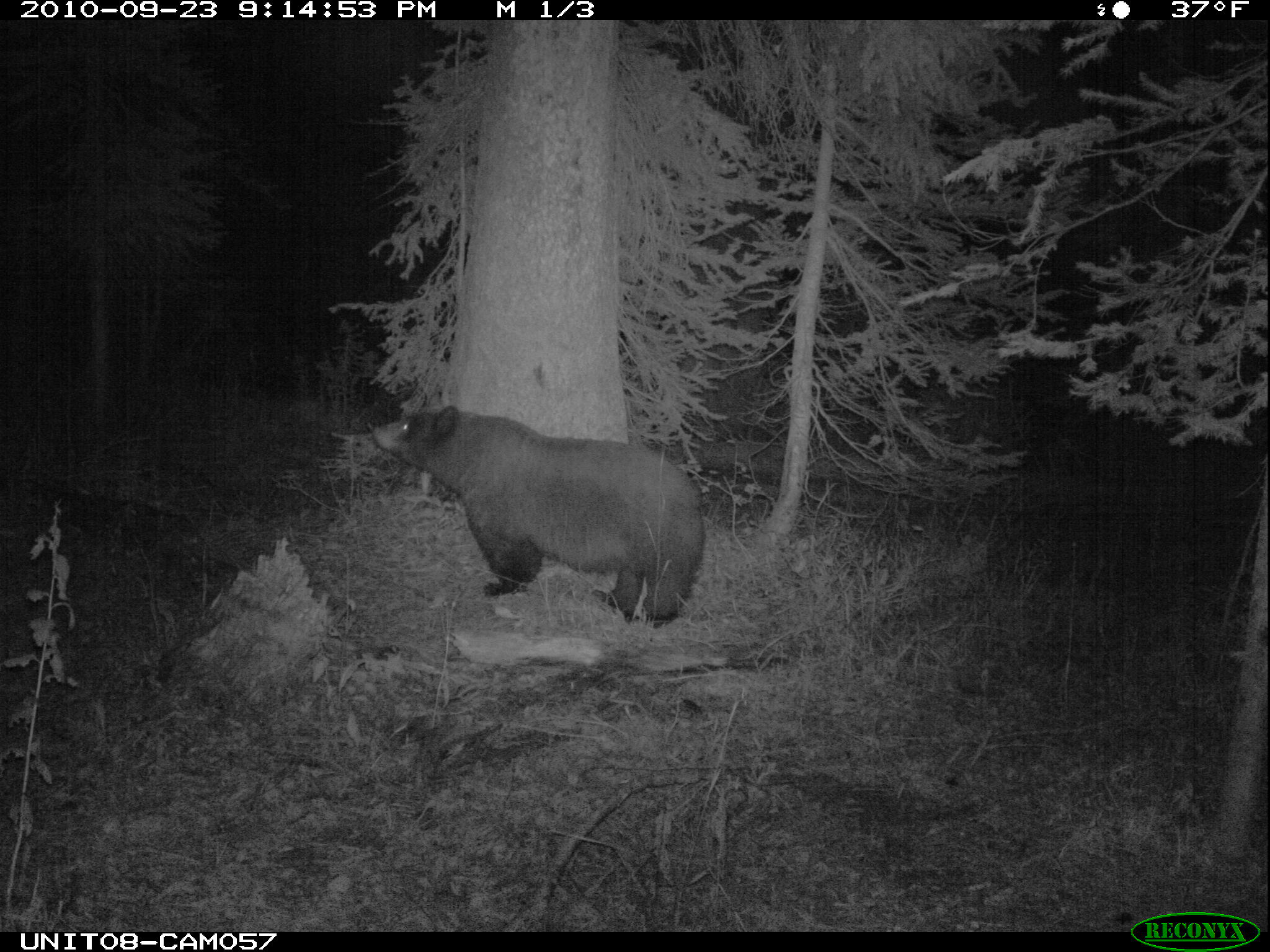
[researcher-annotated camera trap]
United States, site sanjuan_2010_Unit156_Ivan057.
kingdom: Animalia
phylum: Chordata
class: Mammalia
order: Carnivora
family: Ursidae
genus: Ursus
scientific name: Ursus americanus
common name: american black bear